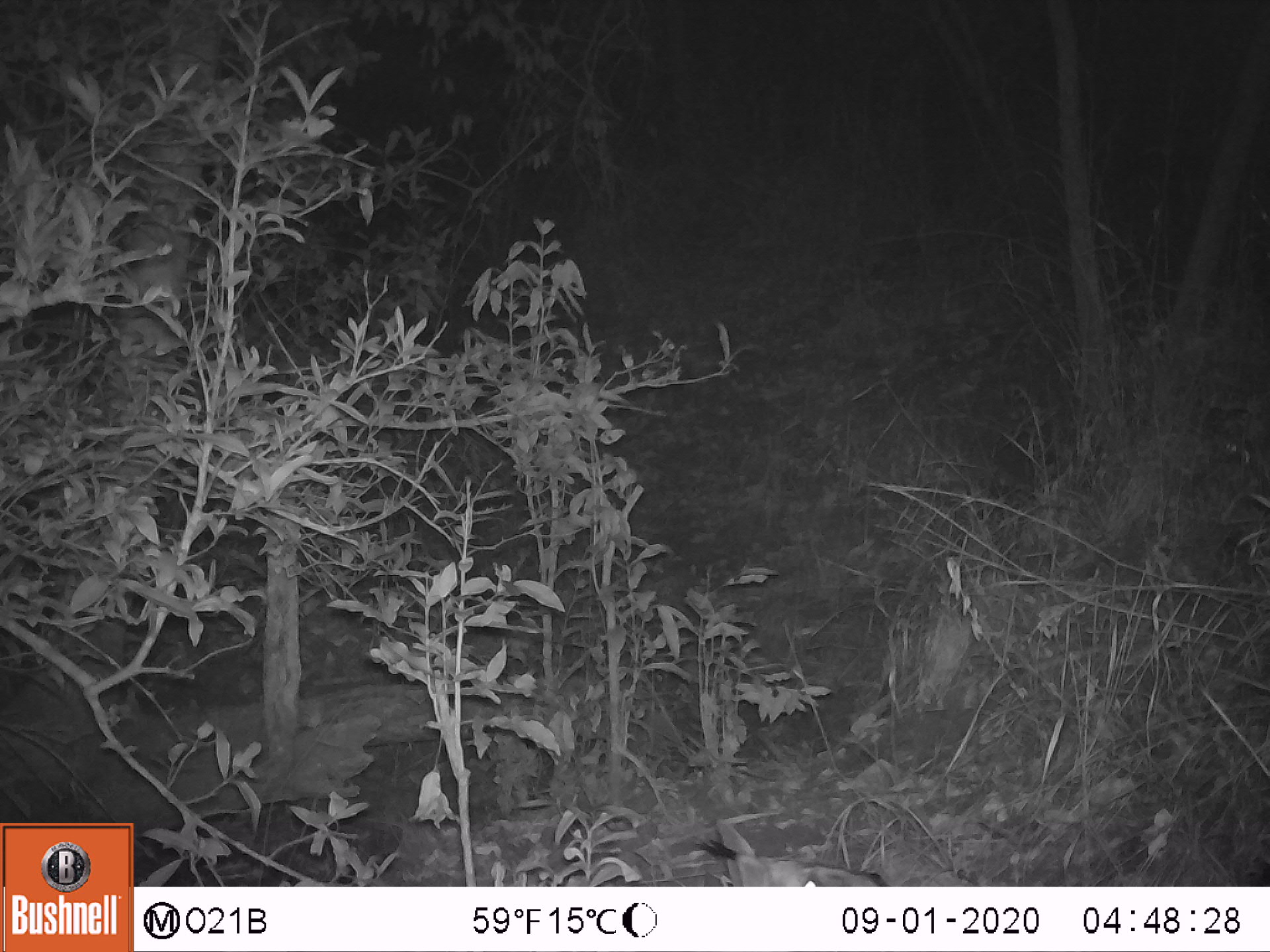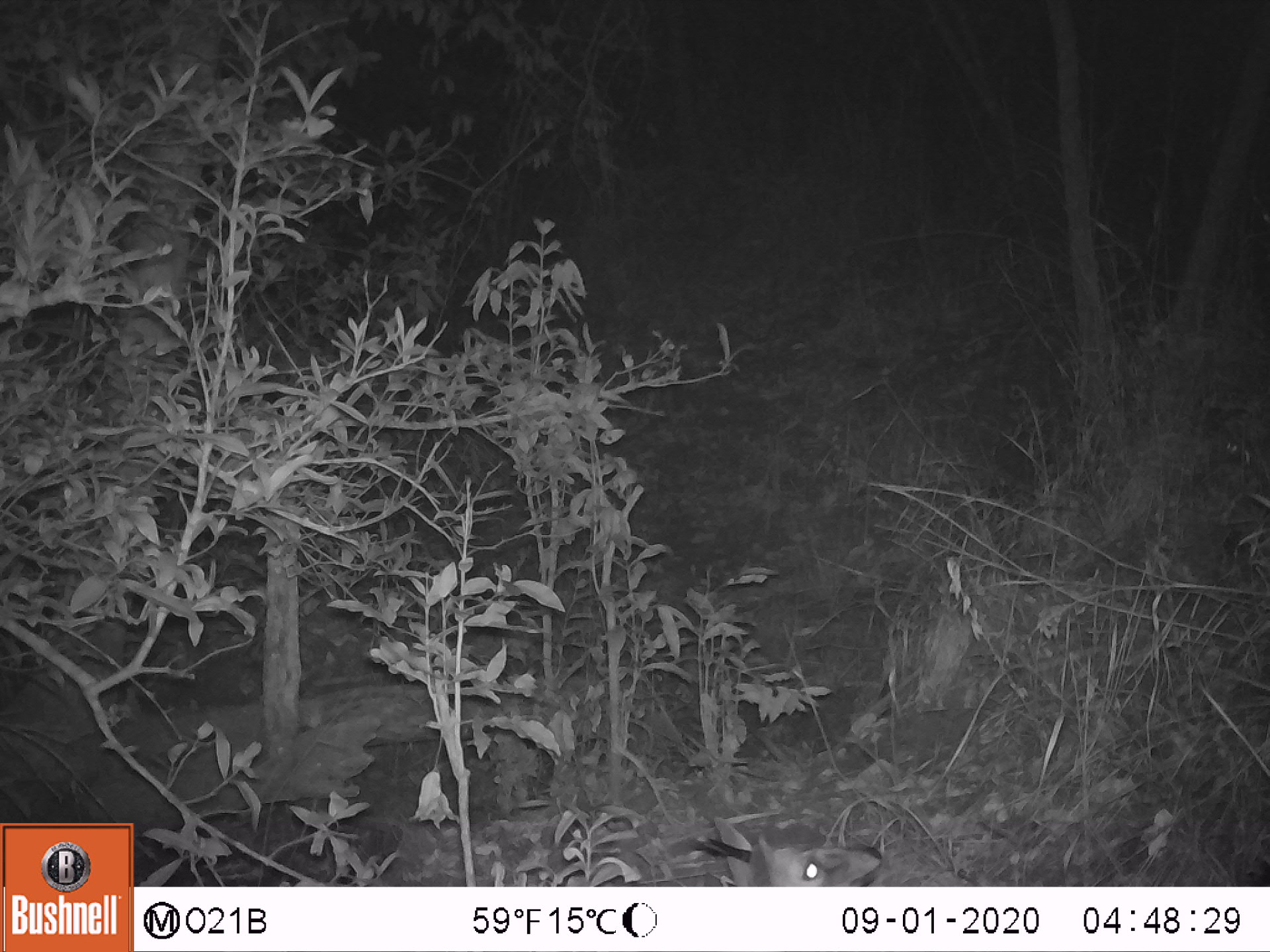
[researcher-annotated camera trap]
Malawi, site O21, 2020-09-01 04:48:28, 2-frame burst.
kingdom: Animalia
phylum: Chordata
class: Mammalia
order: Artiodactyla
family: Bovidae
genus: Sylvicapra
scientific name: Sylvicapra grimmia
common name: common duiker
Common duiker (Sylvicapra grimmia), count 1.